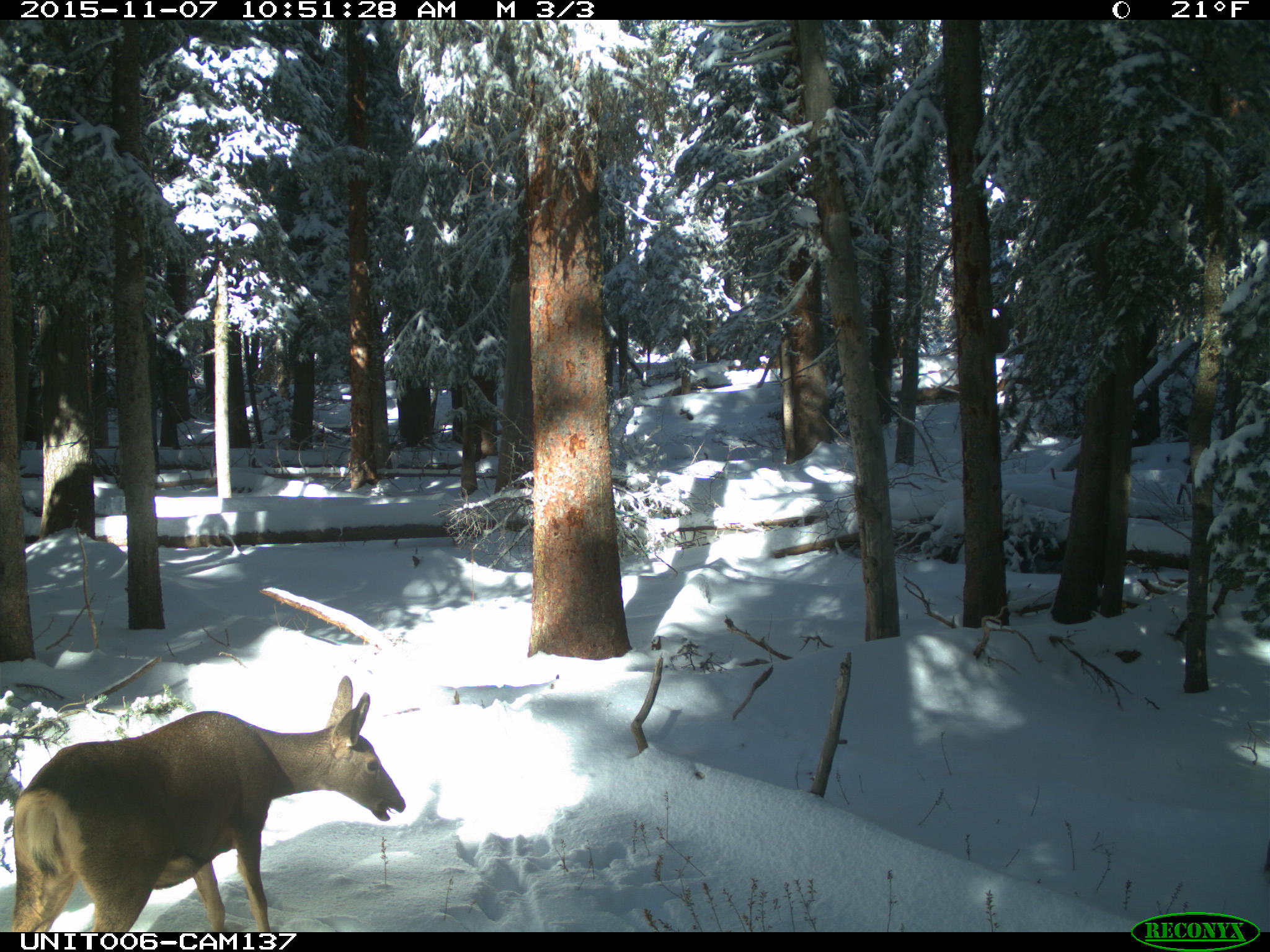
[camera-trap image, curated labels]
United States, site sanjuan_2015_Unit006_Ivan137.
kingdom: Animalia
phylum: Chordata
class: Mammalia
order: Artiodactyla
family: Cervidae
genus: Odocoileus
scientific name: Odocoileus hemionus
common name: mule deer